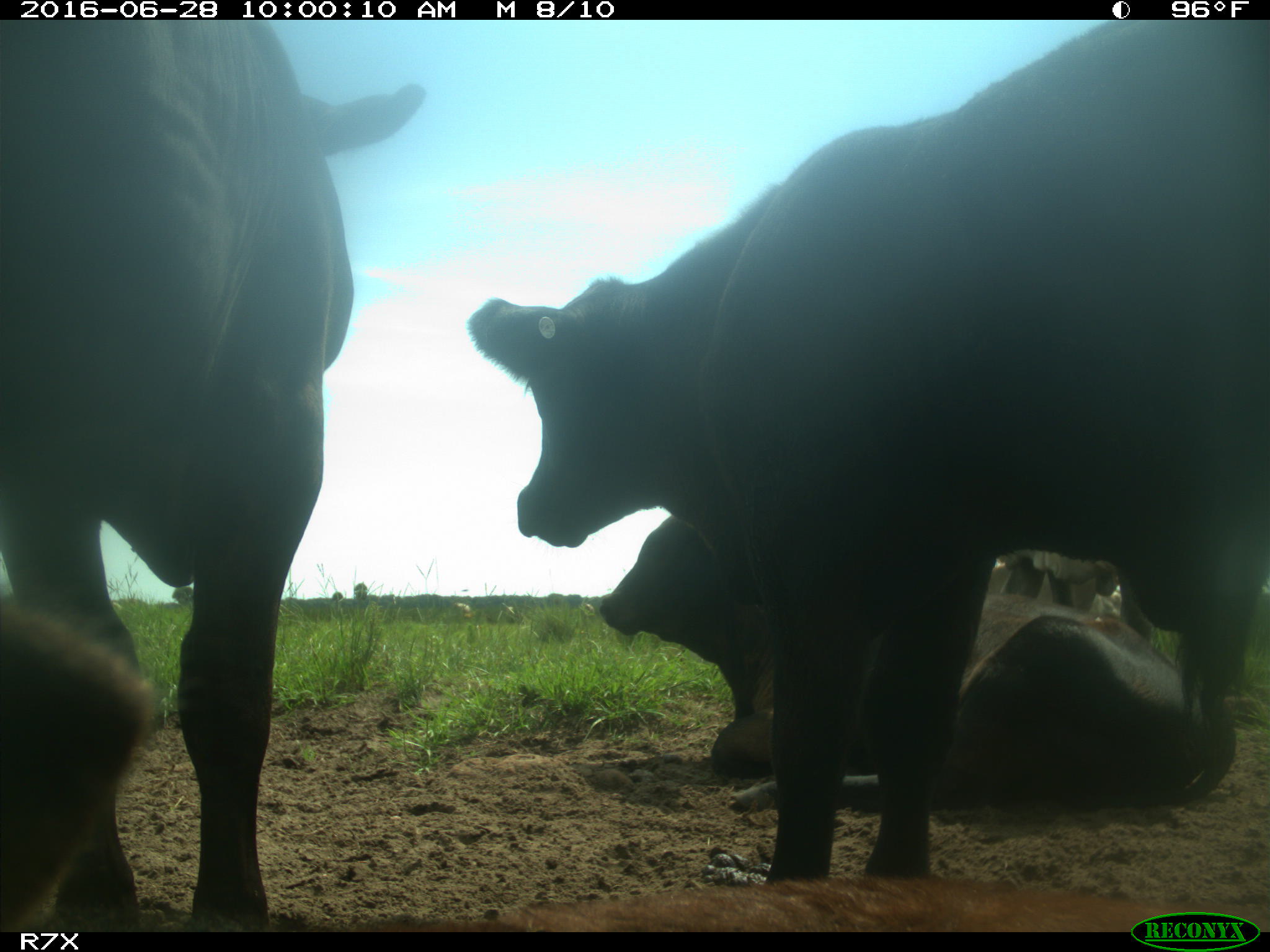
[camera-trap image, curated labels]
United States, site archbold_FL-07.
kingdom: Animalia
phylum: Chordata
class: Mammalia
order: Artiodactyla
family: Bovidae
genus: Bos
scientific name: Bos taurus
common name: domestic cow